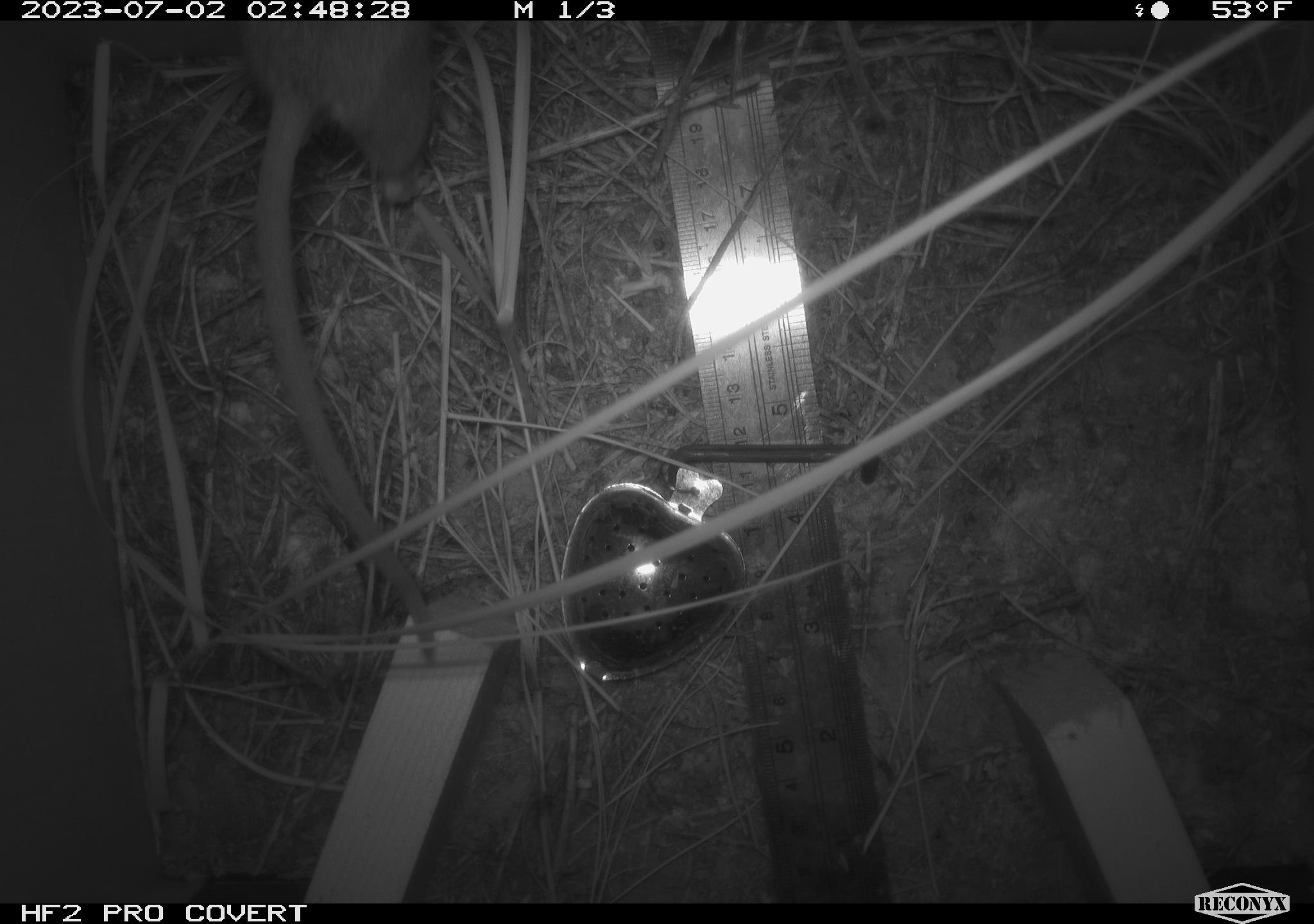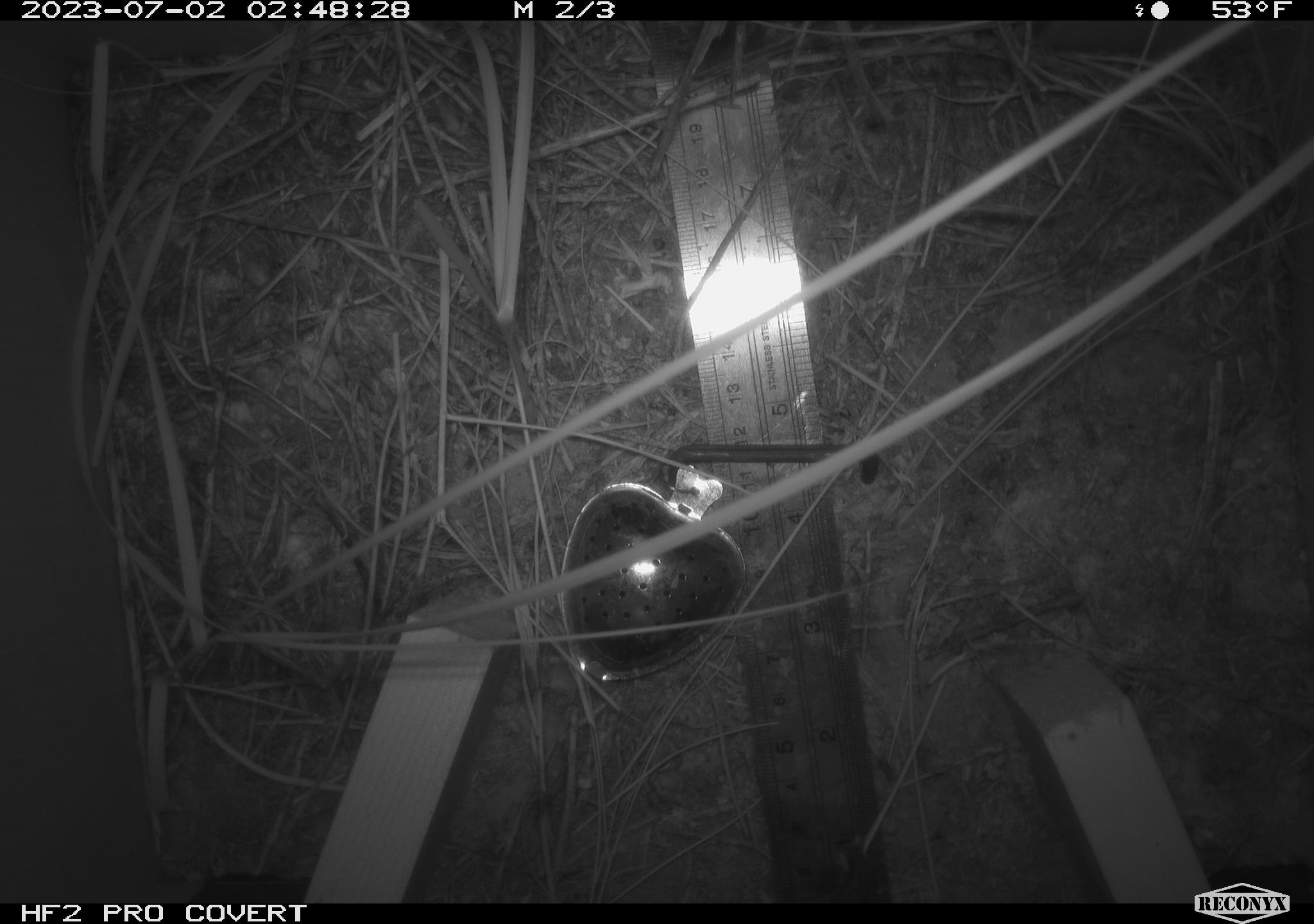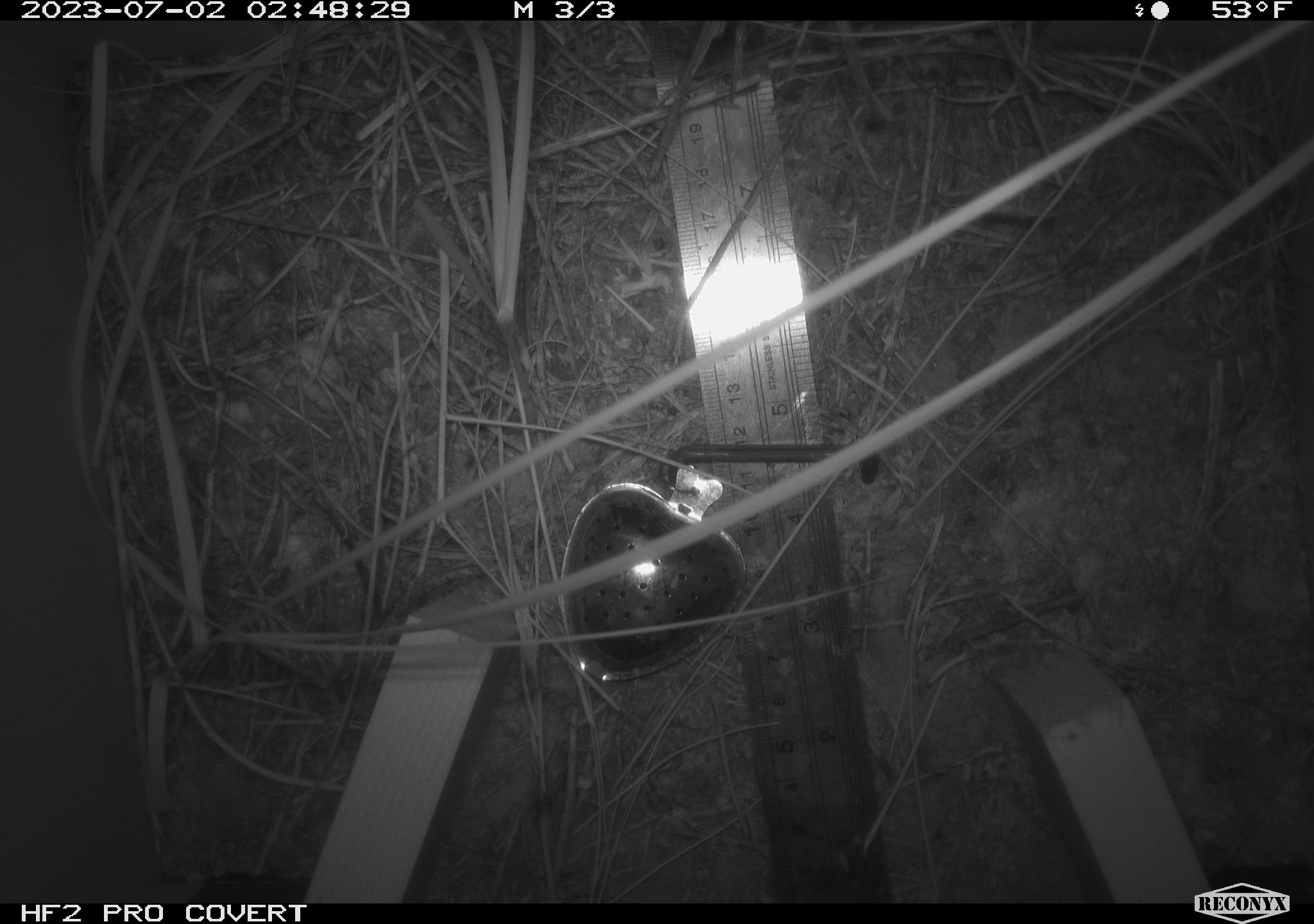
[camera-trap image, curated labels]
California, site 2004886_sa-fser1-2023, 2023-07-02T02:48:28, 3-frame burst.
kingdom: Animalia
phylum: Chordata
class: Mammalia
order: Rodentia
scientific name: Rodentia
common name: mouse species